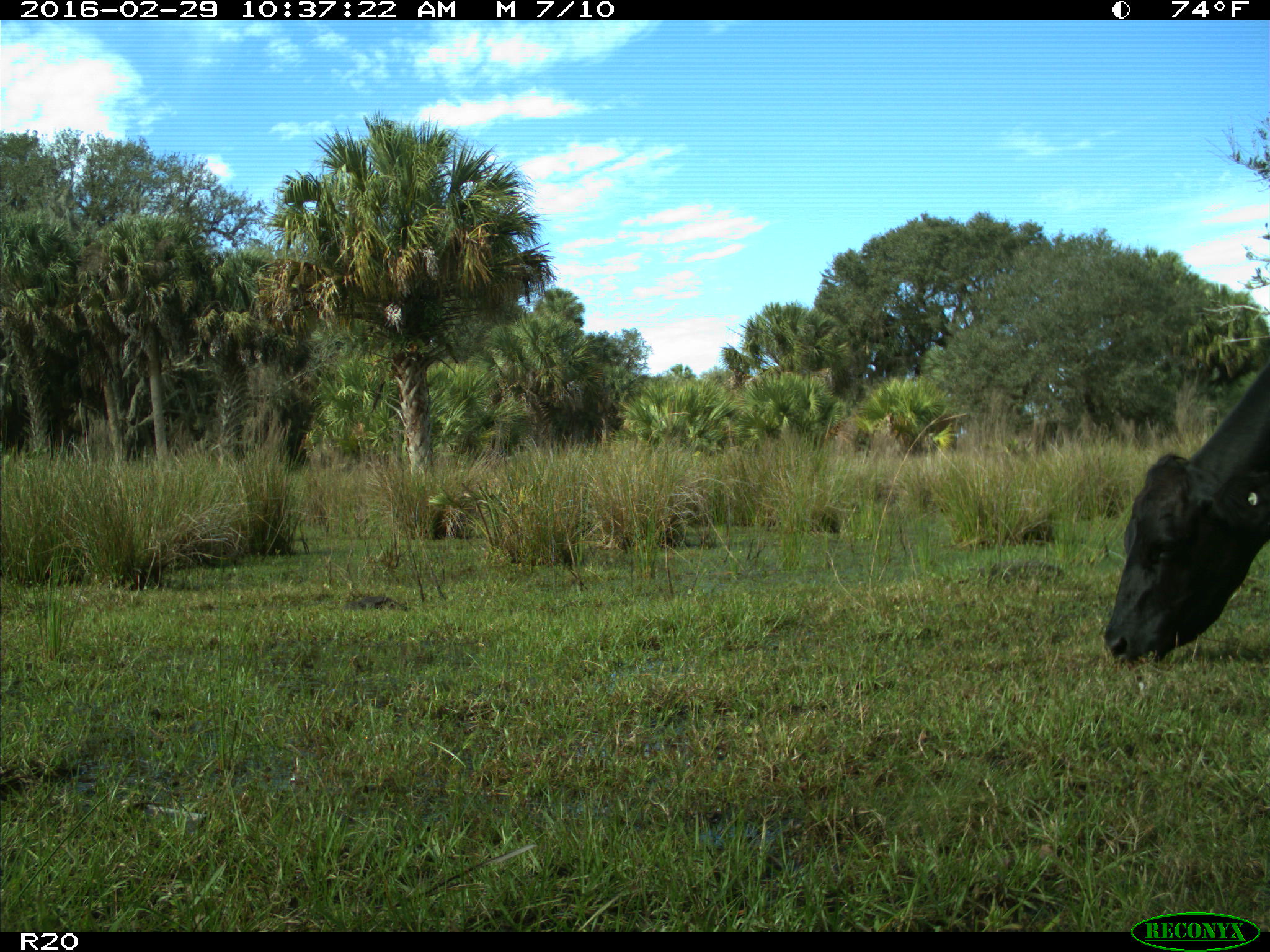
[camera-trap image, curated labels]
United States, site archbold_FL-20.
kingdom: Animalia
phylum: Chordata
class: Mammalia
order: Artiodactyla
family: Bovidae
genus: Bos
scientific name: Bos taurus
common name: domestic cow